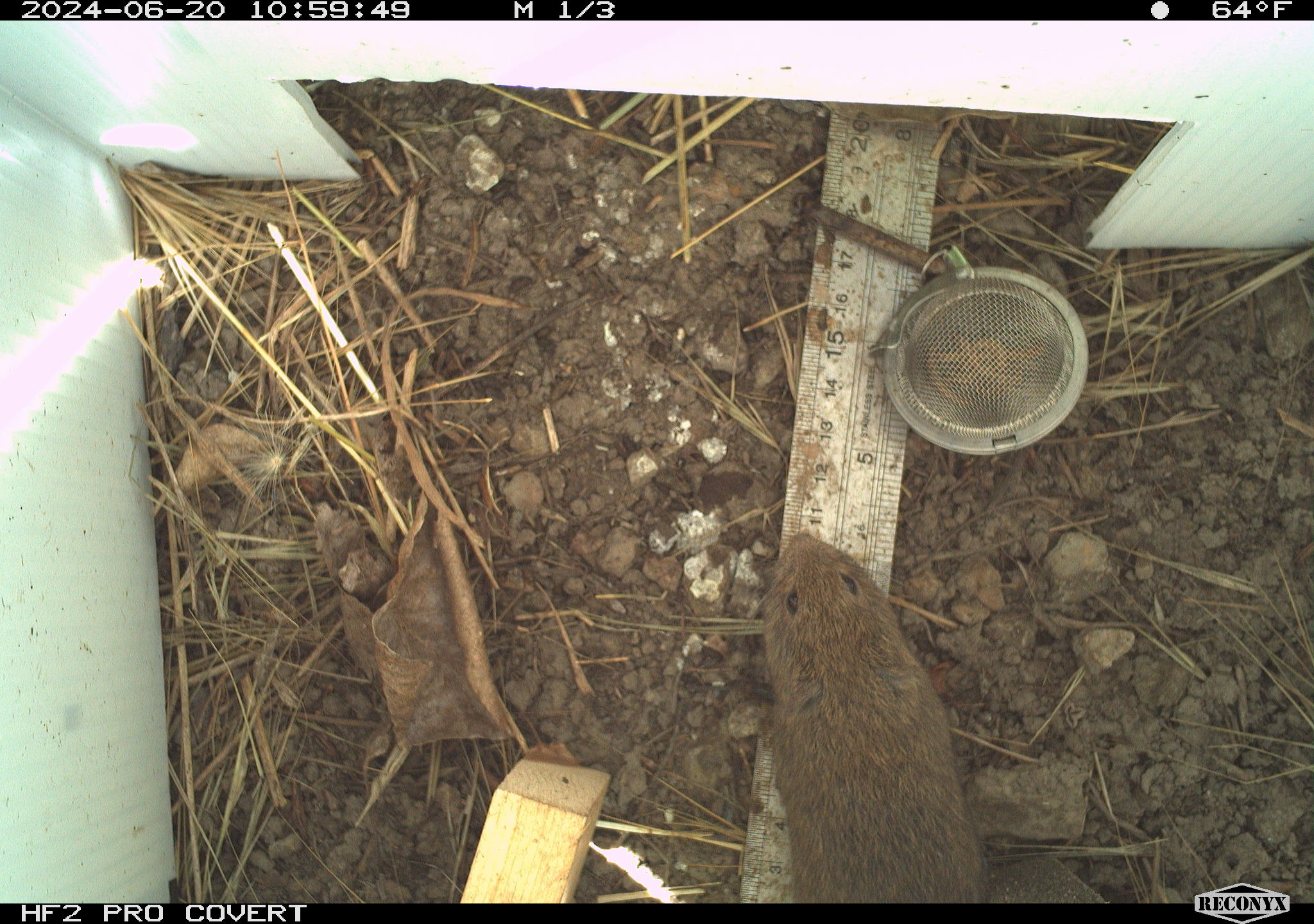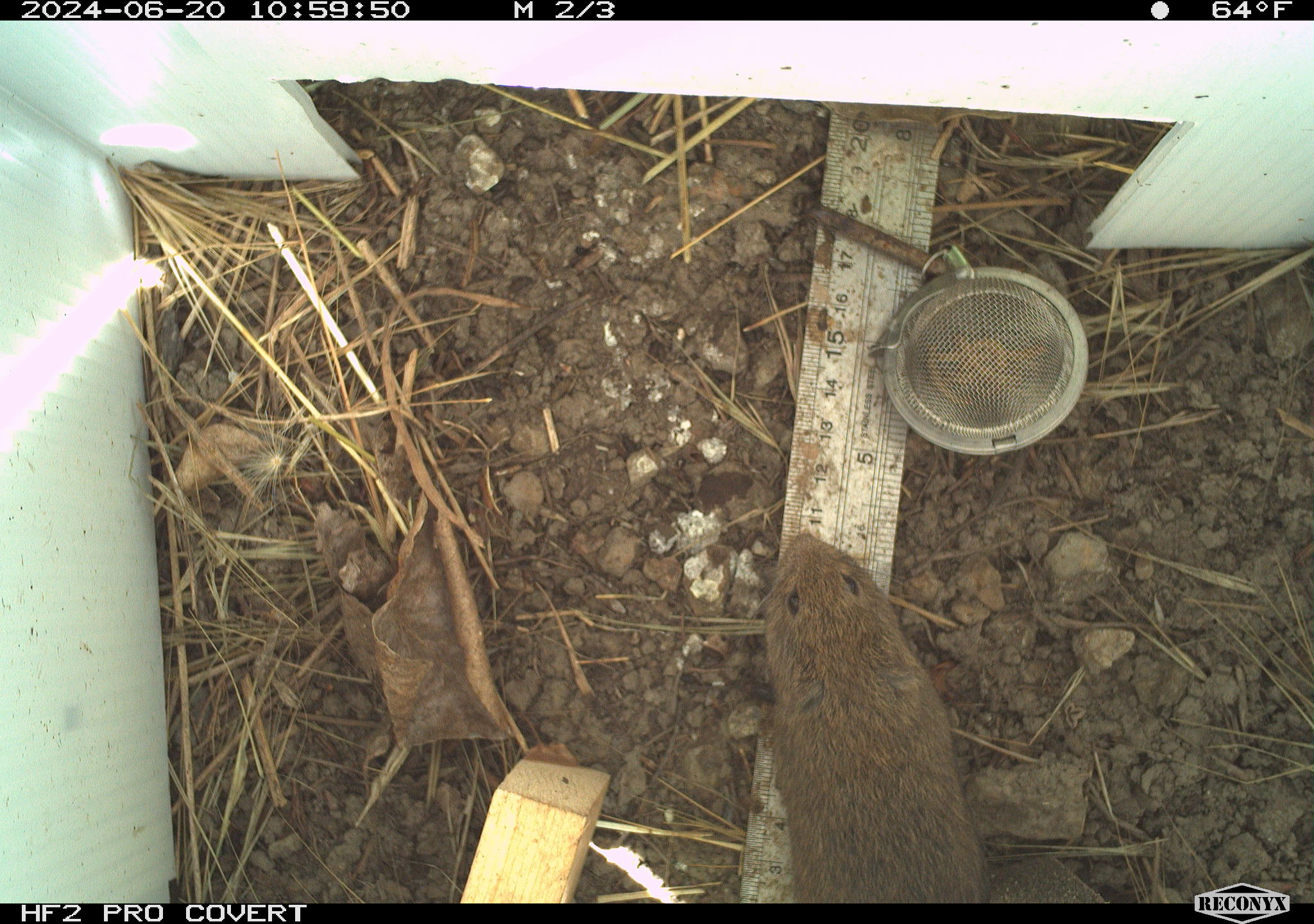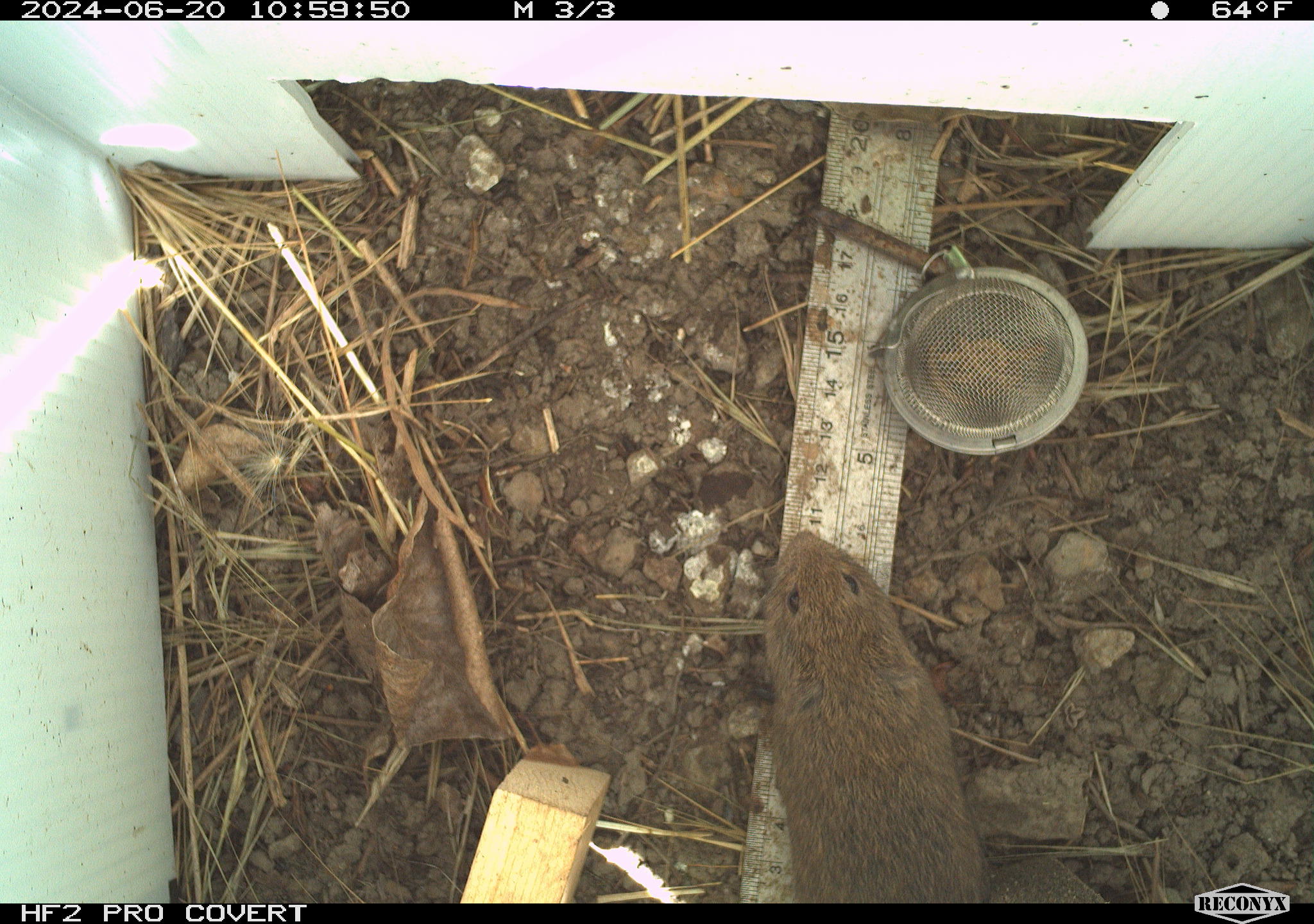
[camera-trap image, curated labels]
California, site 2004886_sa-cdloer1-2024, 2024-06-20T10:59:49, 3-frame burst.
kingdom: Animalia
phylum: Chordata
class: Mammalia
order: Rodentia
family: Cricetidae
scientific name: Arvicolinae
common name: voles, lemmings, and muskrats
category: arvicolinae subfamily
Arvicolinae subfamily (voles, lemmings, and muskrats) (Arvicolinae).